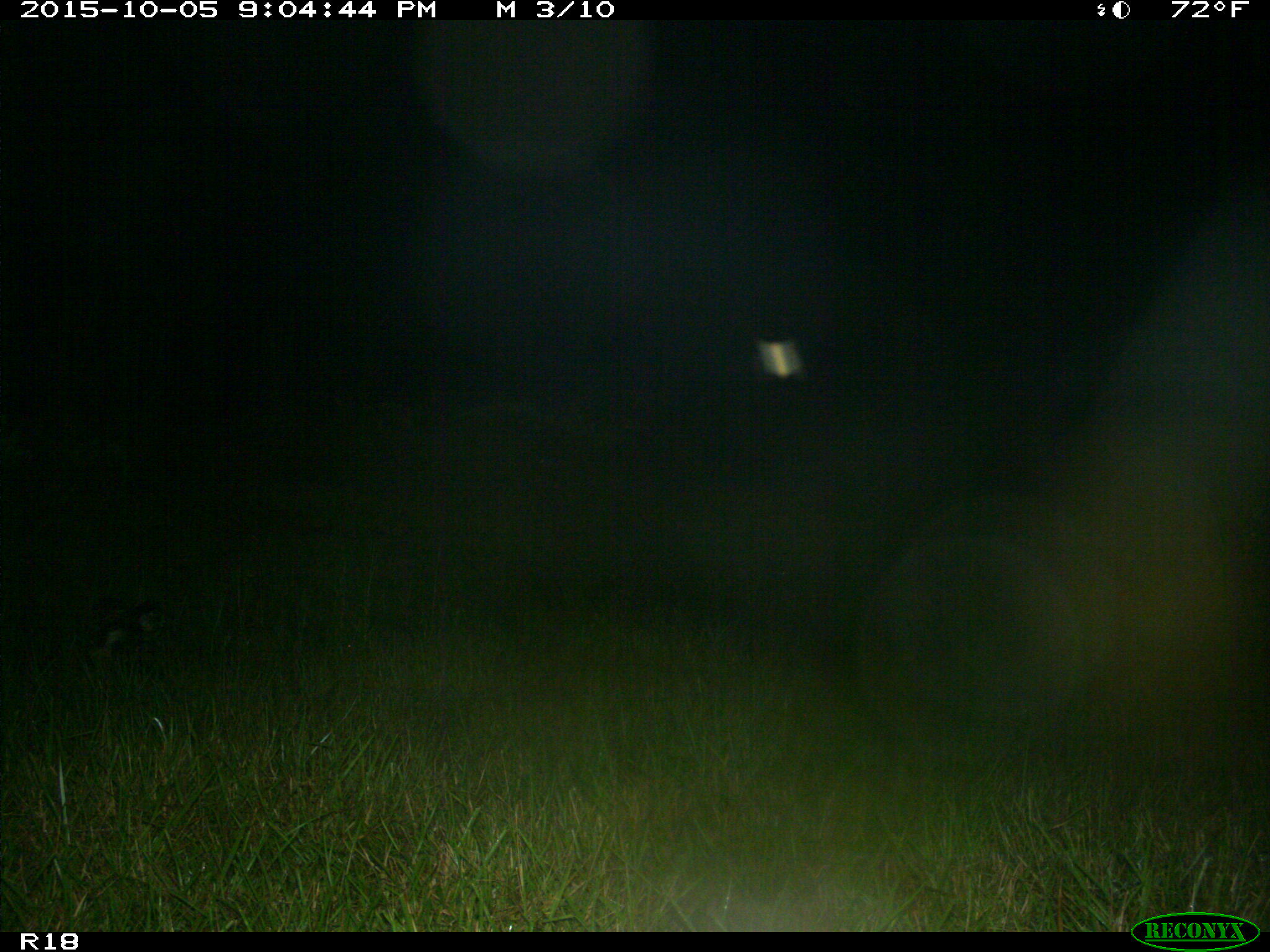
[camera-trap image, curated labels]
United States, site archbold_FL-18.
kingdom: Animalia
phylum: Chordata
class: Aves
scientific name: Aves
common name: birds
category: unidentified bird